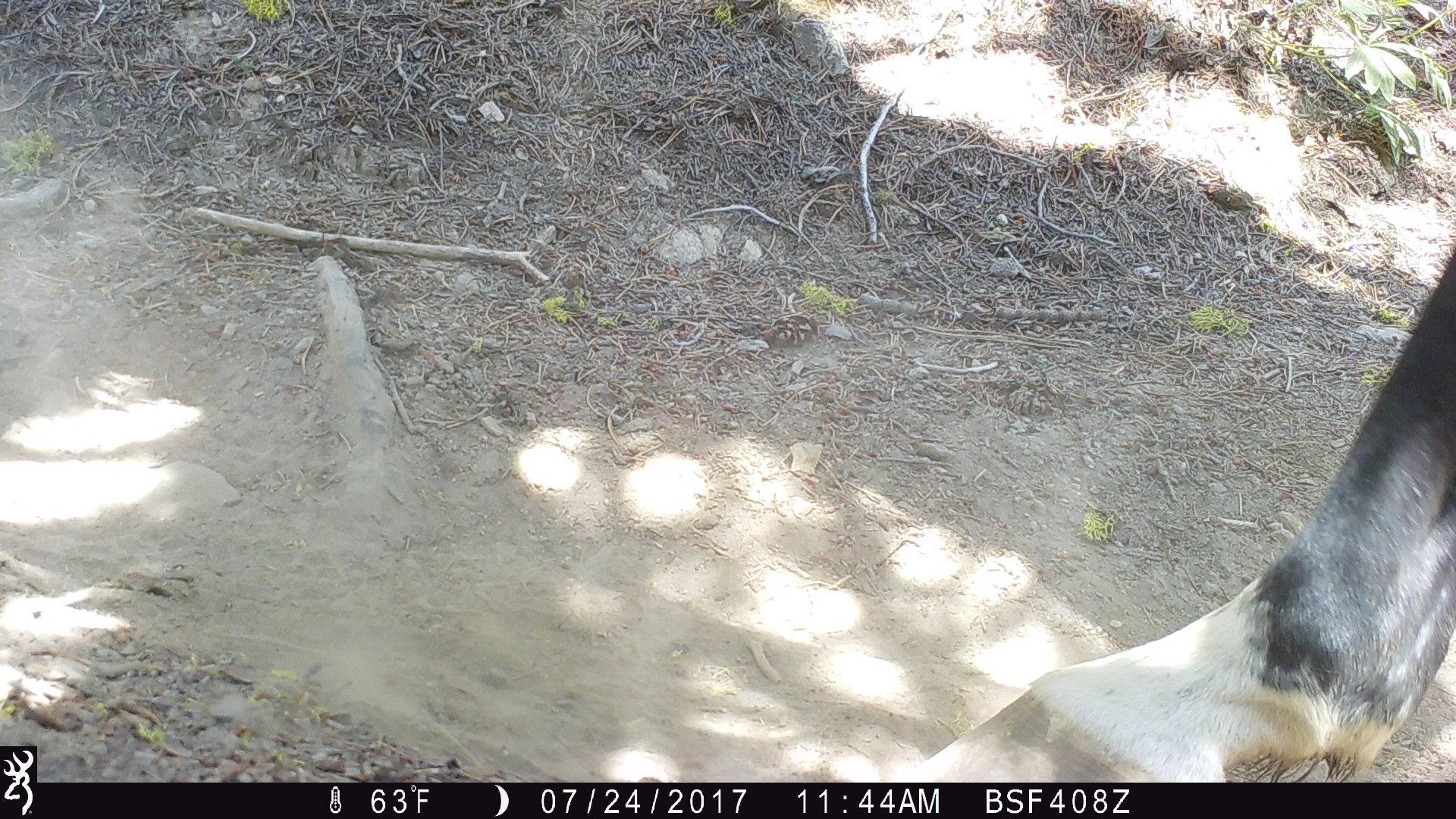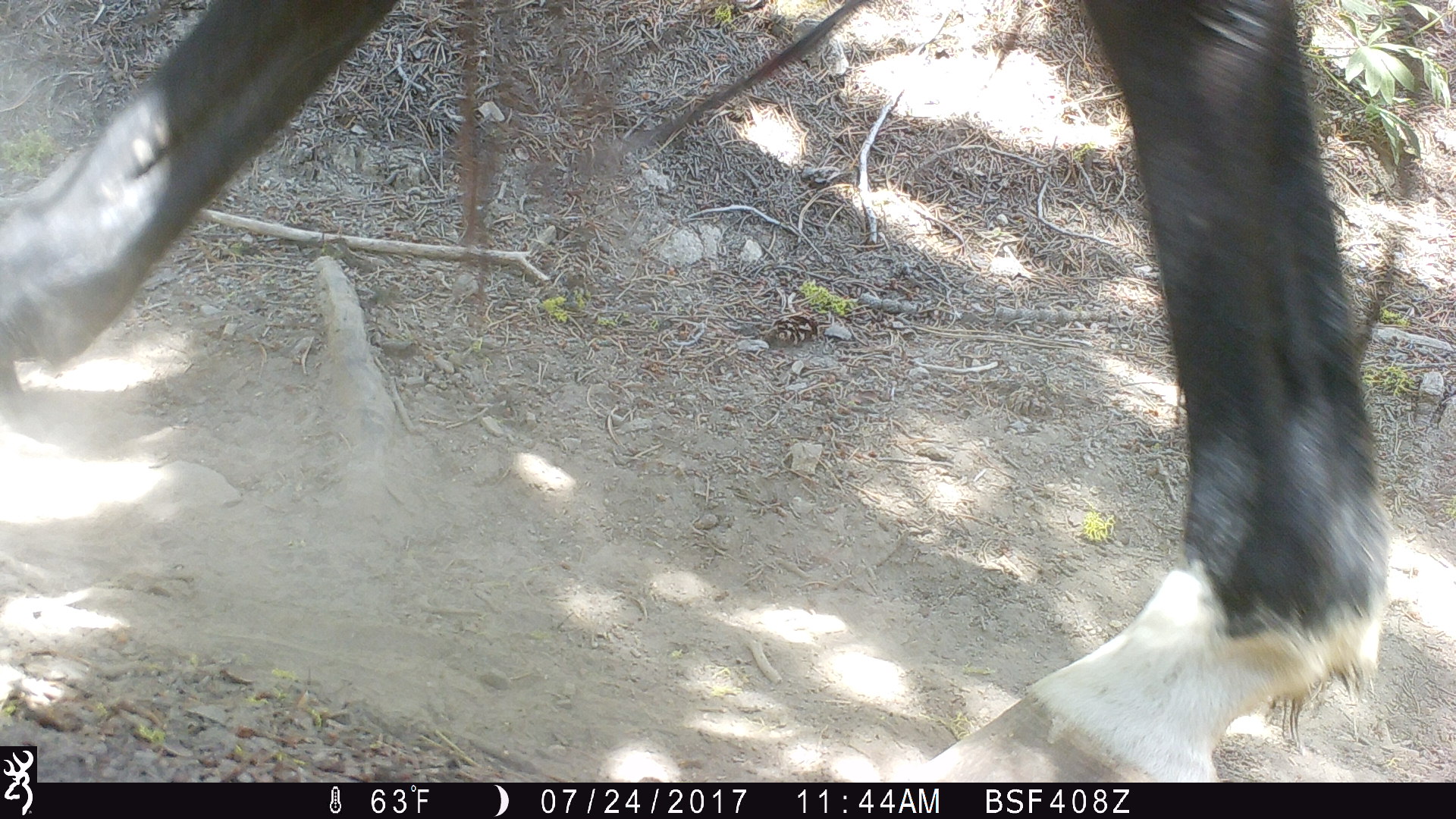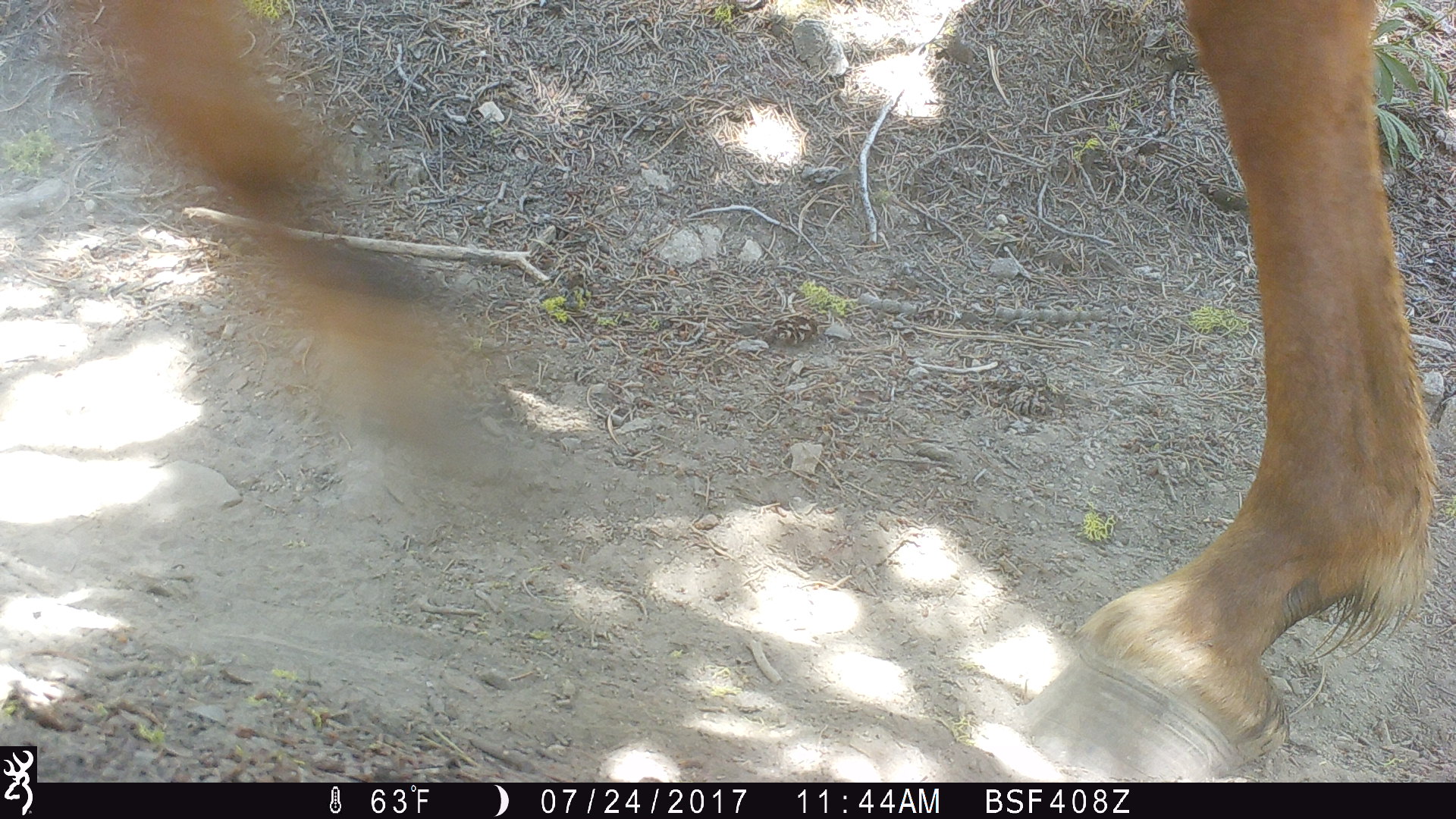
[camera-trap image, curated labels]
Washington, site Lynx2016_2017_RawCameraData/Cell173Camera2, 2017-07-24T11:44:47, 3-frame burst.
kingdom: Animalia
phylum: Chordata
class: Mammalia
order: Perissodactyla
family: Equidae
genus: Equus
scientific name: Equus caballus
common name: domestic horse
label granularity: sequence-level